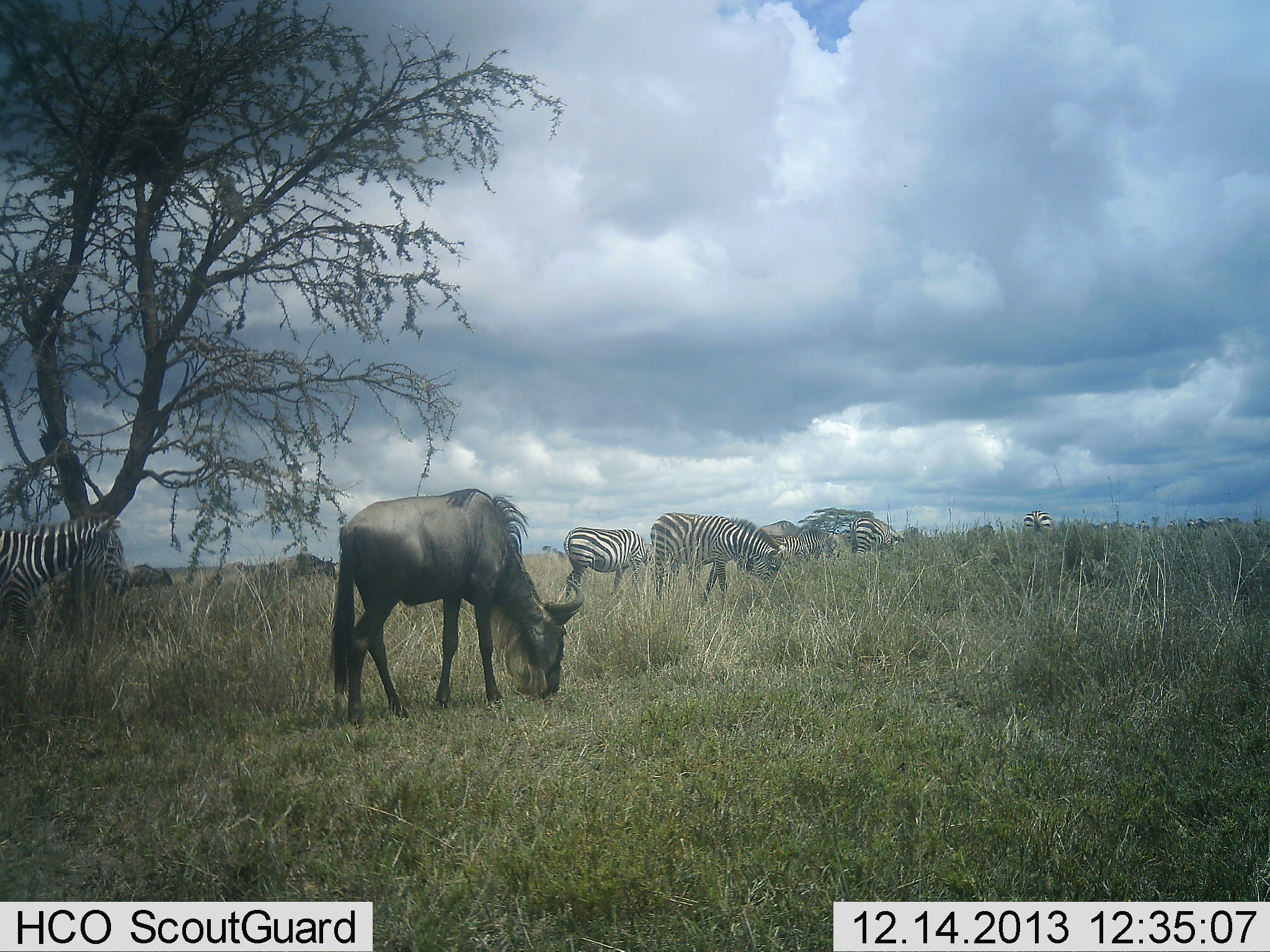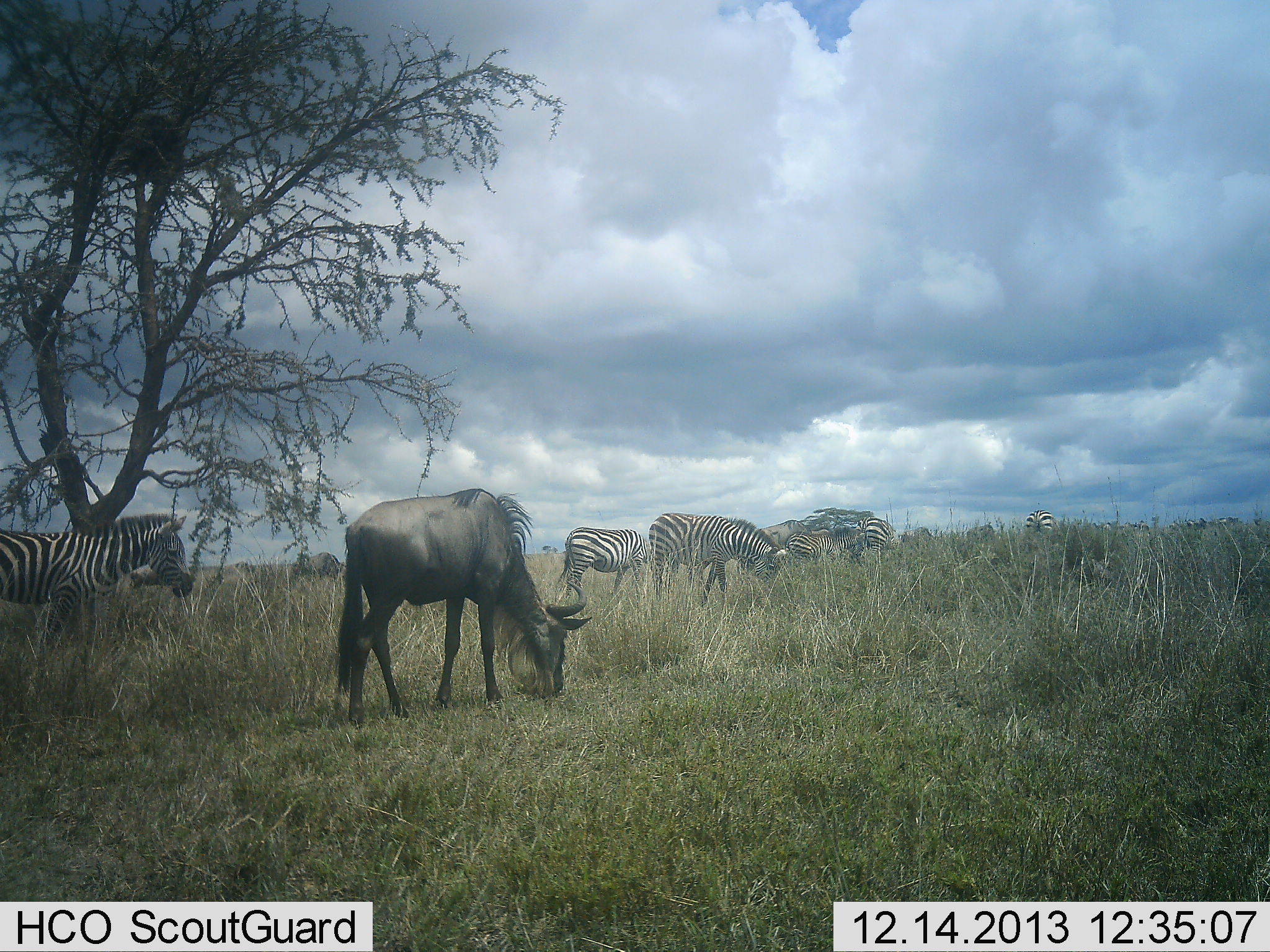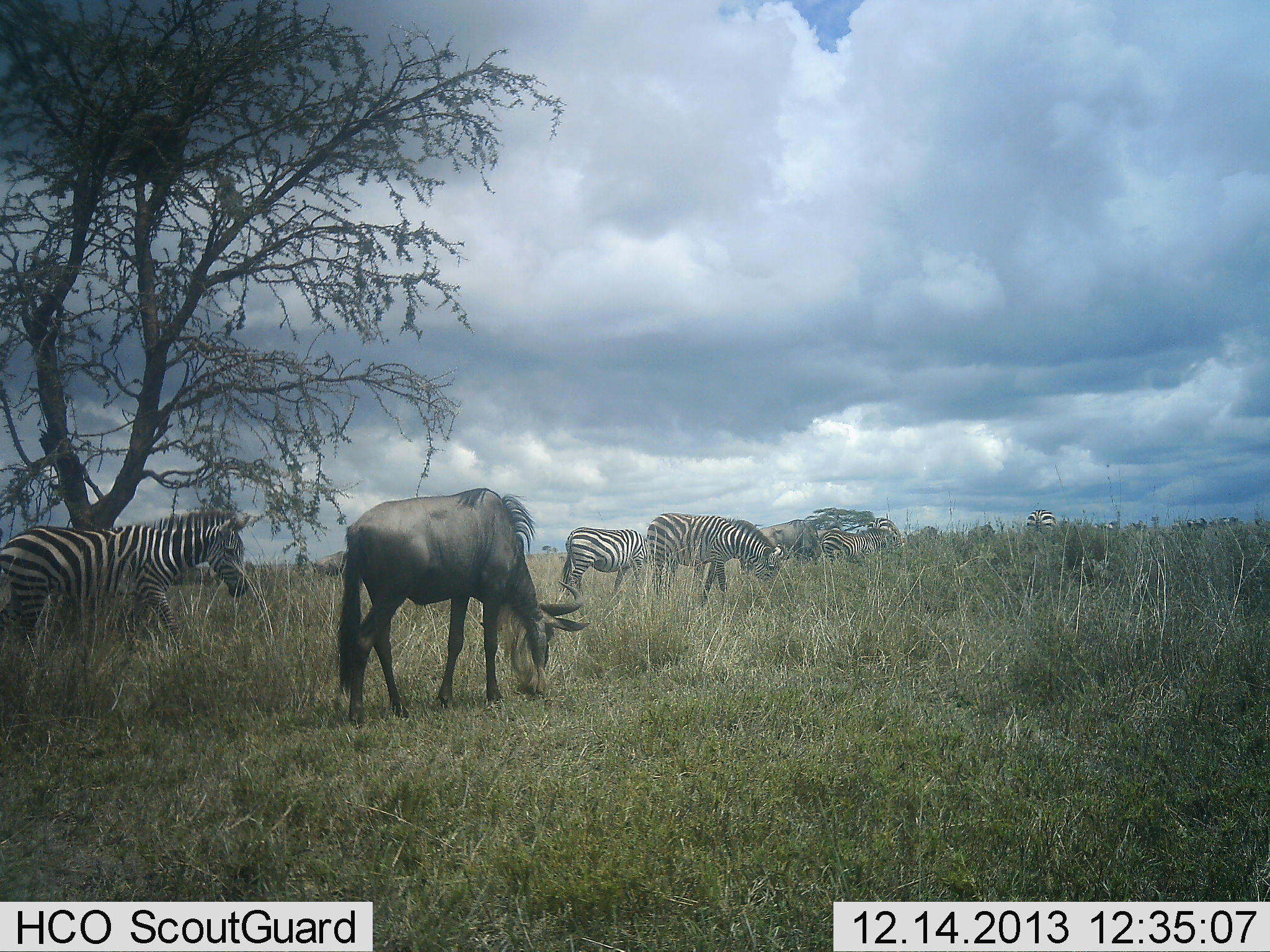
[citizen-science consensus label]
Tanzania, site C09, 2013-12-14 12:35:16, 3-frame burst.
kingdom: Animalia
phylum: Chordata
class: Mammalia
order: Artiodactyla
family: Bovidae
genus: Connochaetes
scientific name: Connochaetes taurinus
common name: blue wildebeest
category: wildebeest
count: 2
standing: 21%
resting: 0%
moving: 34%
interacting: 0%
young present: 0%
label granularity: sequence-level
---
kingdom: Animalia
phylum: Chordata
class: Mammalia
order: Perissodactyla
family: Equidae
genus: Equus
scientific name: Equus quagga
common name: plains zebra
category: zebra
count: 6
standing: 32%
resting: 0%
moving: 53%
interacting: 5%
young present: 3%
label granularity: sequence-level